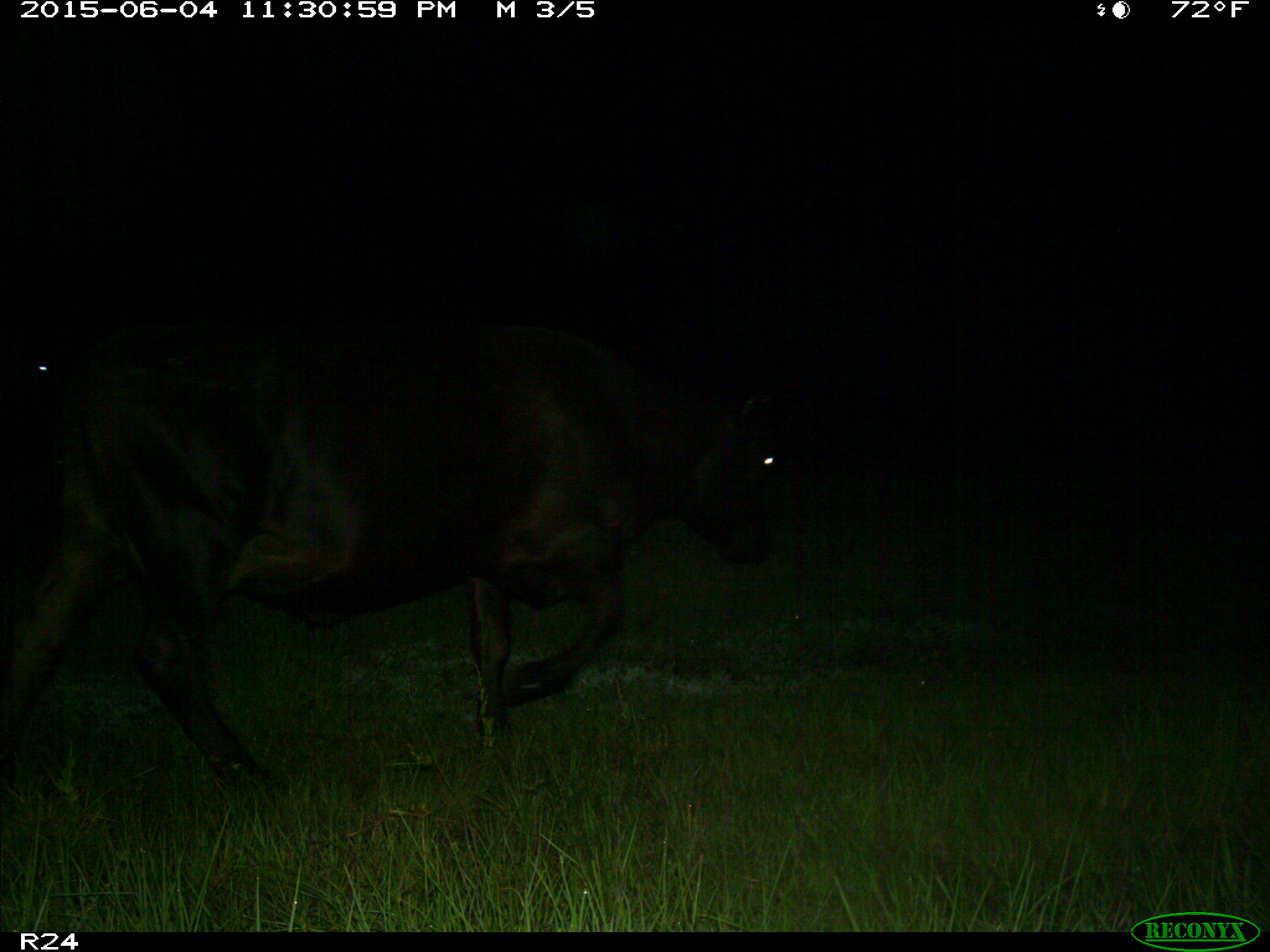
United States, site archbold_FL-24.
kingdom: Animalia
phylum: Chordata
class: Mammalia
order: Artiodactyla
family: Bovidae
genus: Bos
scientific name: Bos taurus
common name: domestic cow